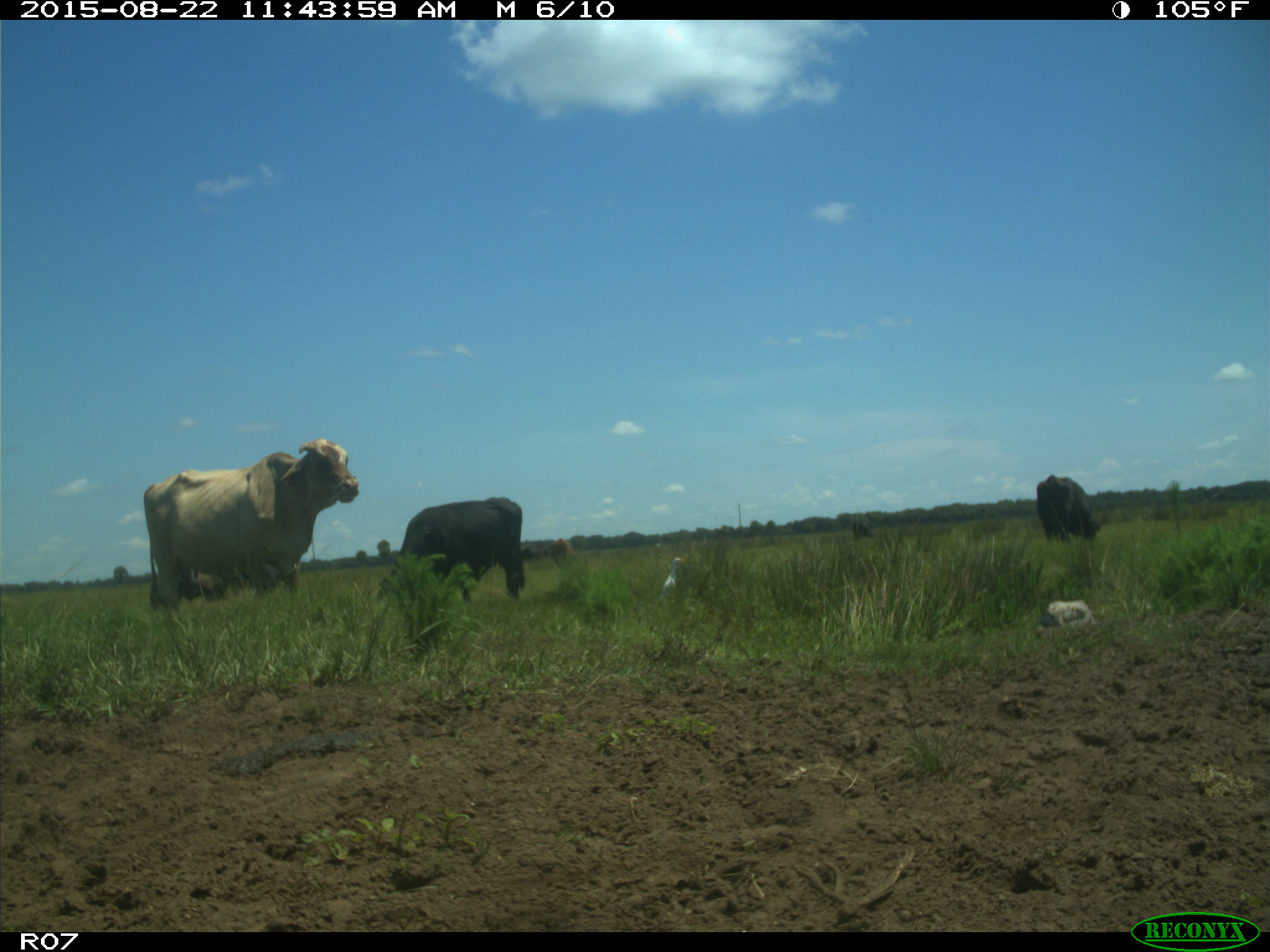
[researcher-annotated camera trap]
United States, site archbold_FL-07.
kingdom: Animalia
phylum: Chordata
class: Mammalia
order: Artiodactyla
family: Bovidae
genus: Bos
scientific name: Bos taurus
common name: domestic cow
Bos taurus (domestic cow).